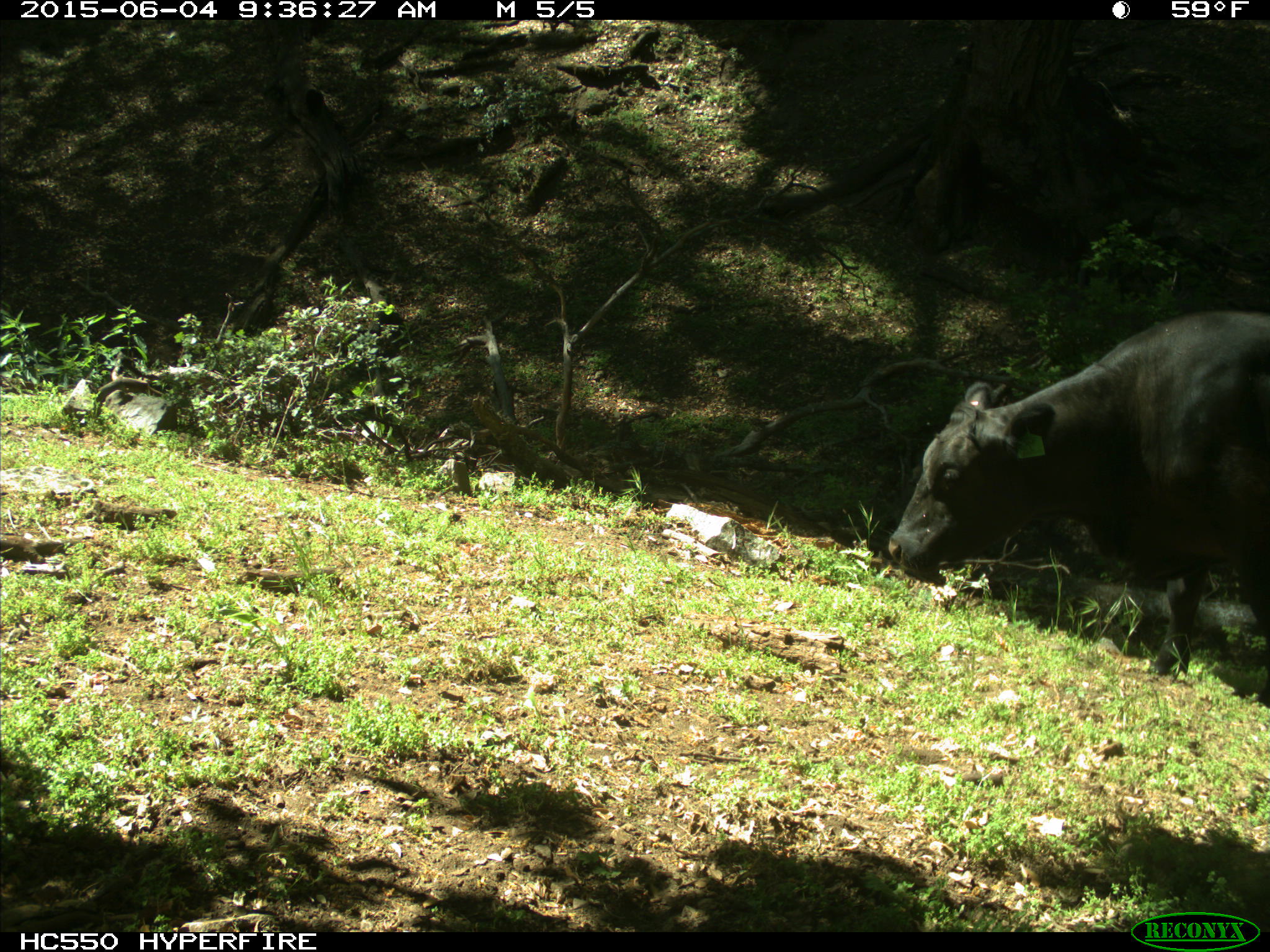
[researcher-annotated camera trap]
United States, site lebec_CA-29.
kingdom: Animalia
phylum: Chordata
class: Mammalia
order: Artiodactyla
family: Bovidae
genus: Bos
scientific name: Bos taurus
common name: domestic cow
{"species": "Bos taurus (domestic cow)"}